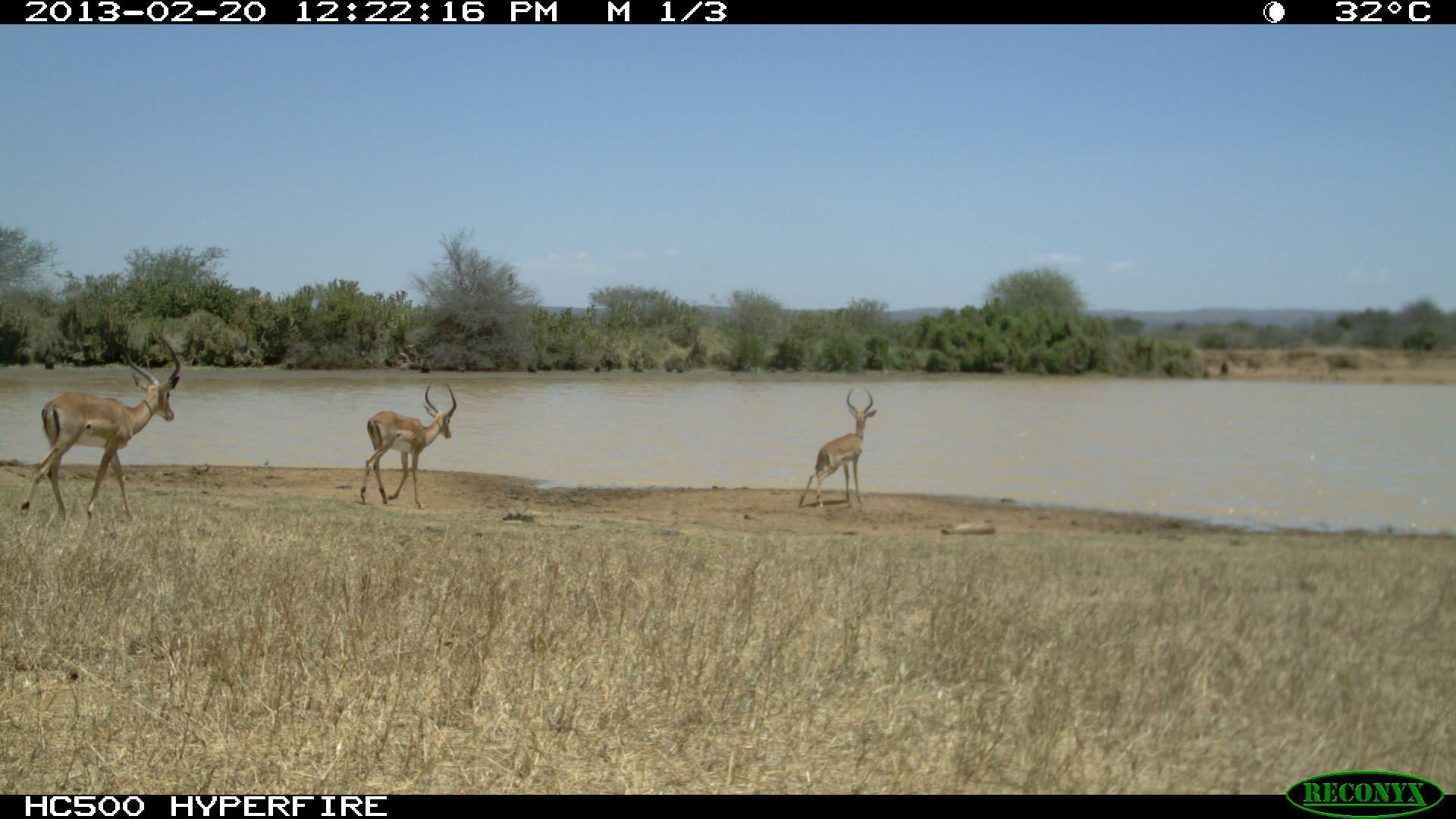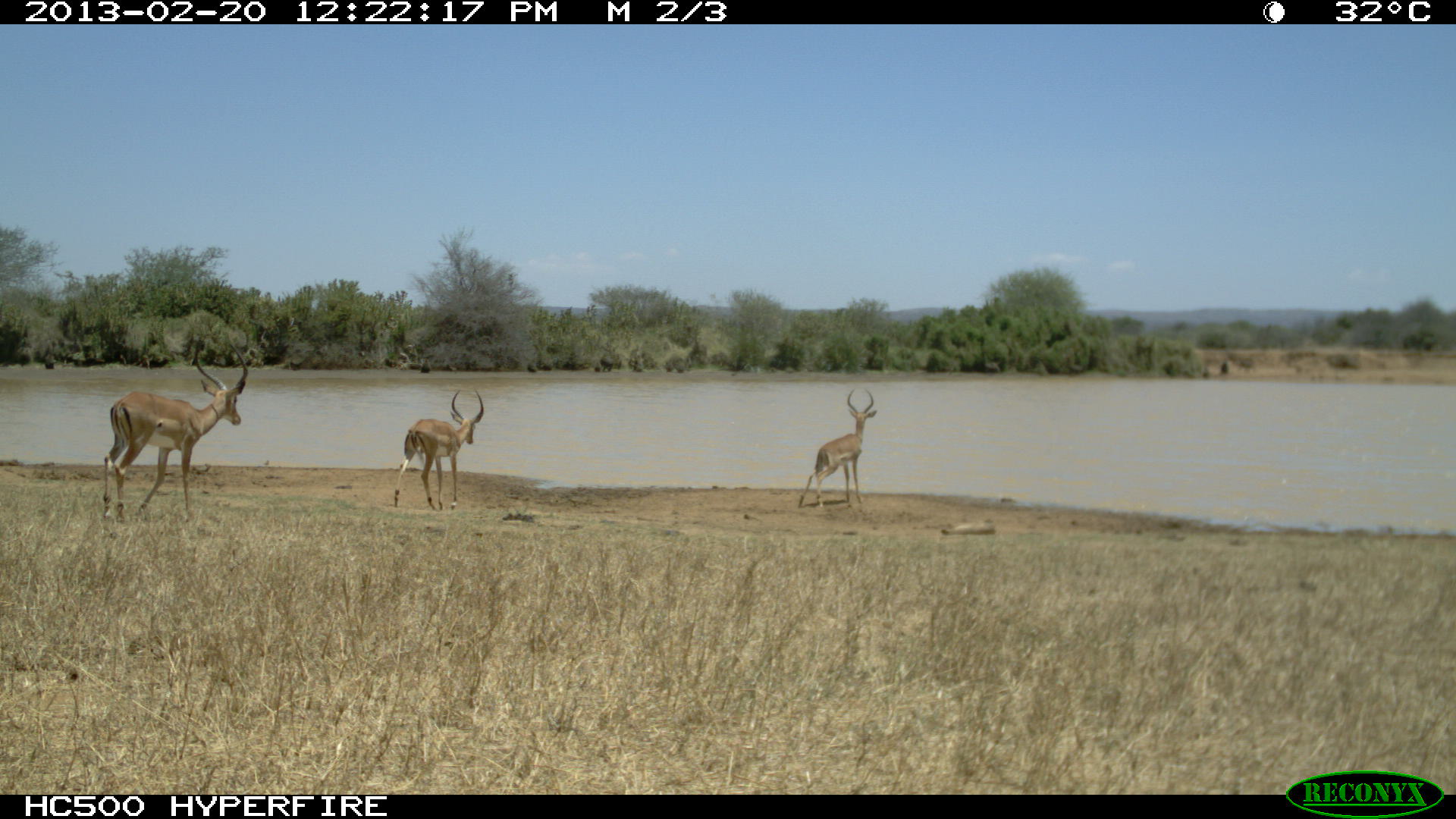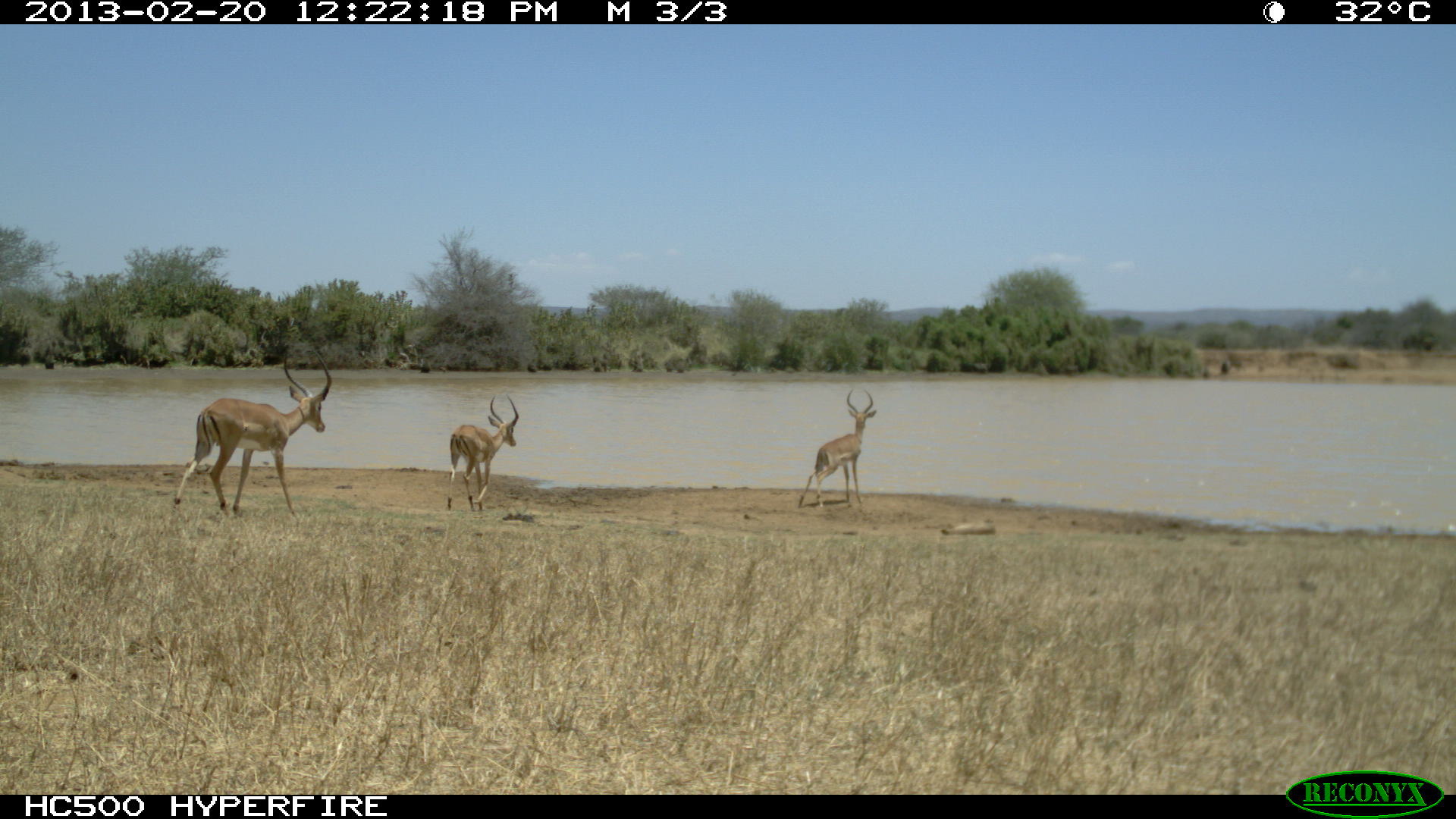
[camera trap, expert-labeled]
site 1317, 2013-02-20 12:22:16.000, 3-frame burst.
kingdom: Animalia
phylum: Chordata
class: Mammalia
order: Artiodactyla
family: Bovidae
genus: Aepyceros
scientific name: Aepyceros melampus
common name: impala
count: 1